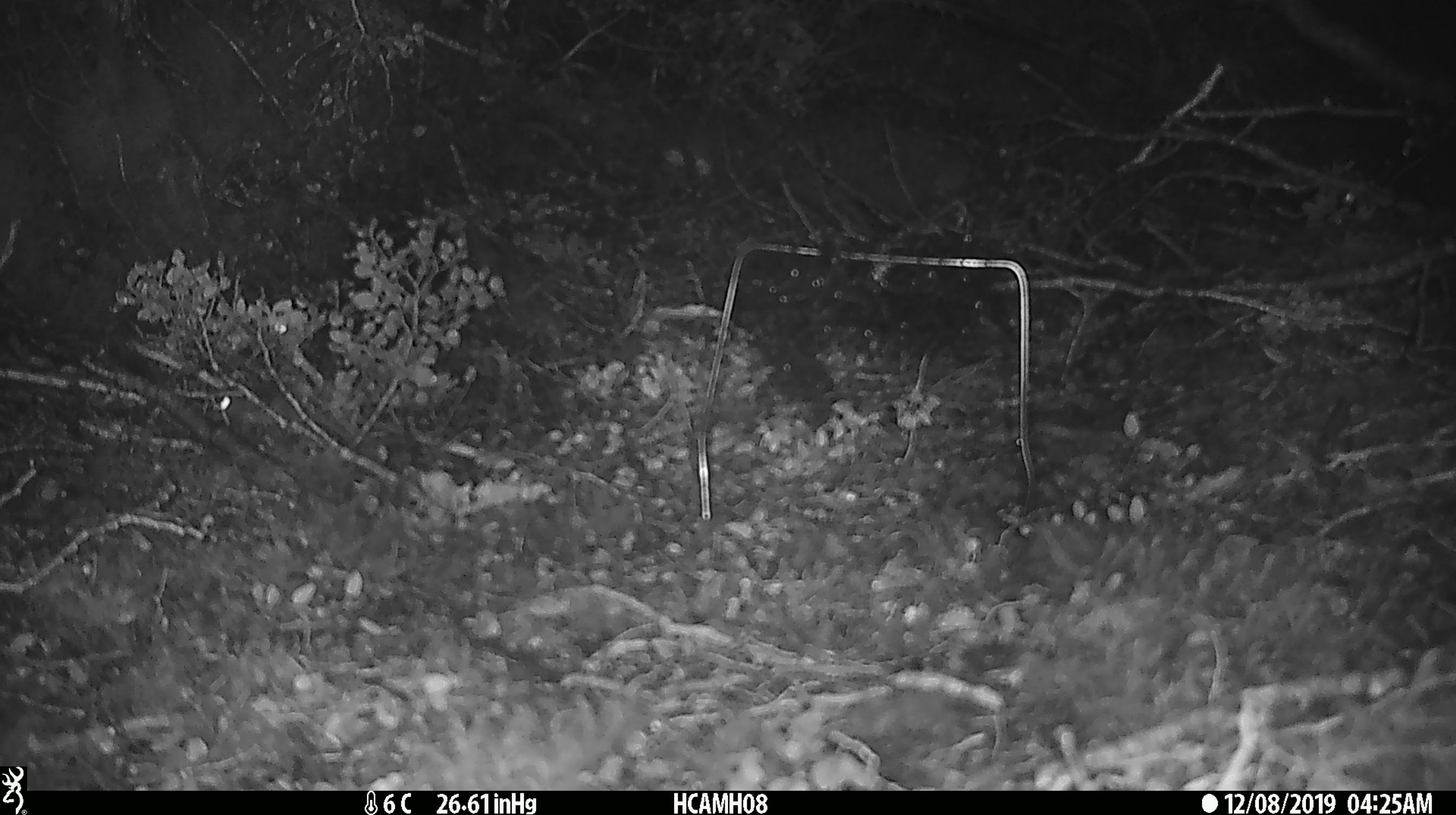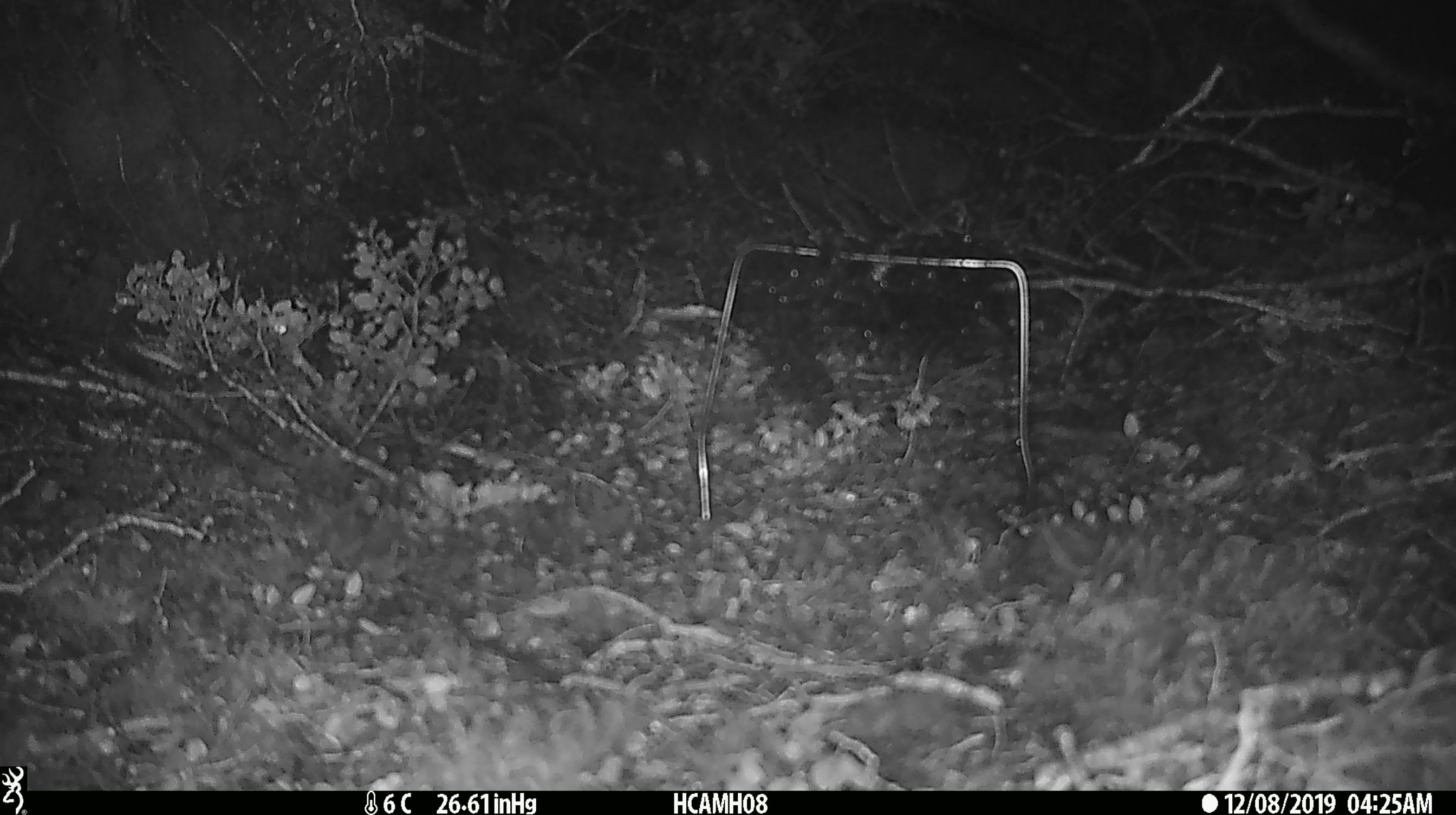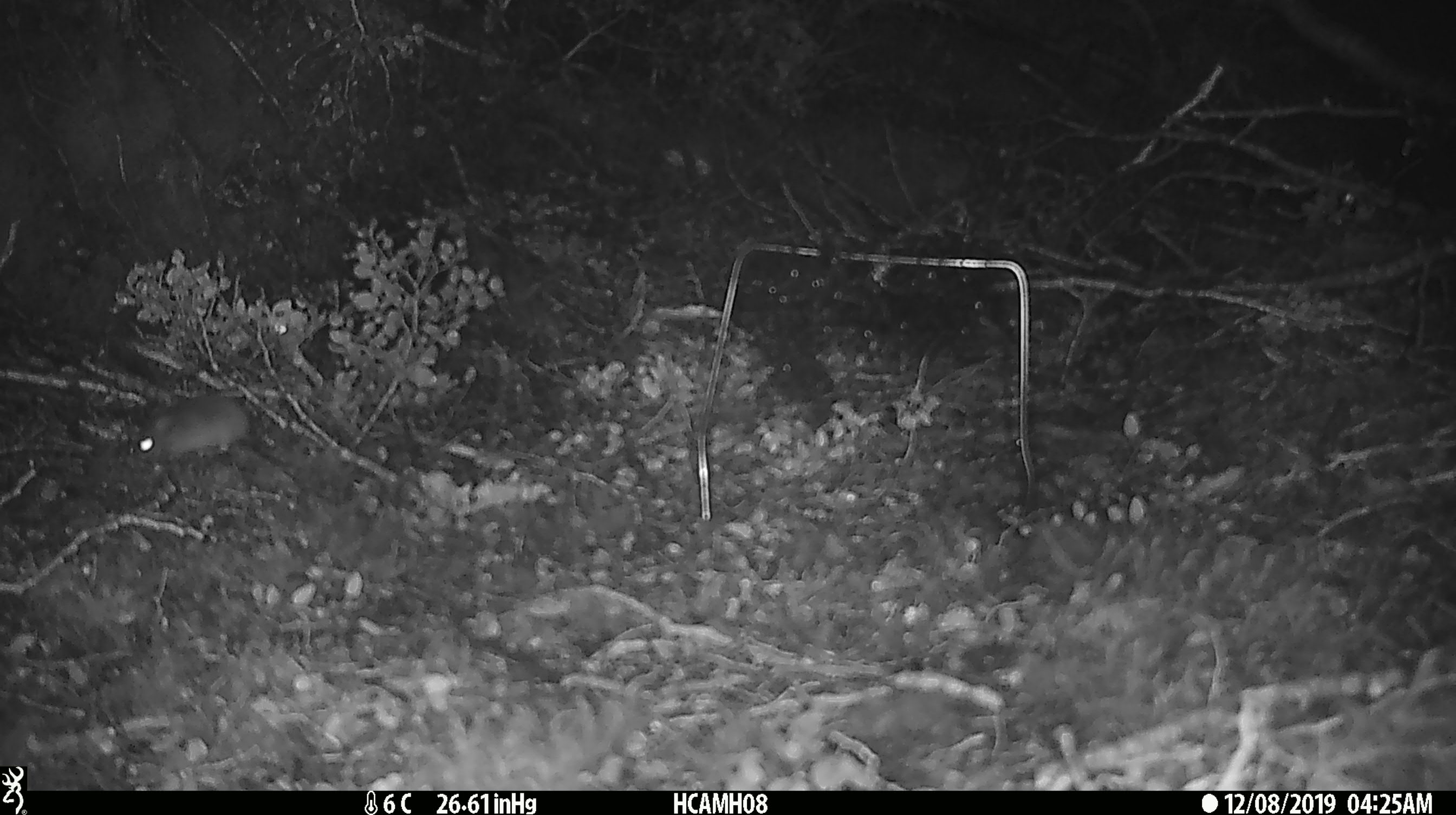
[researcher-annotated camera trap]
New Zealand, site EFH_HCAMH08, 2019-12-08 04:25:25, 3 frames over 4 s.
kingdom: Animalia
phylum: Chordata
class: Mammalia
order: Rodentia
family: Muridae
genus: Mus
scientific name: Mus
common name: mouse